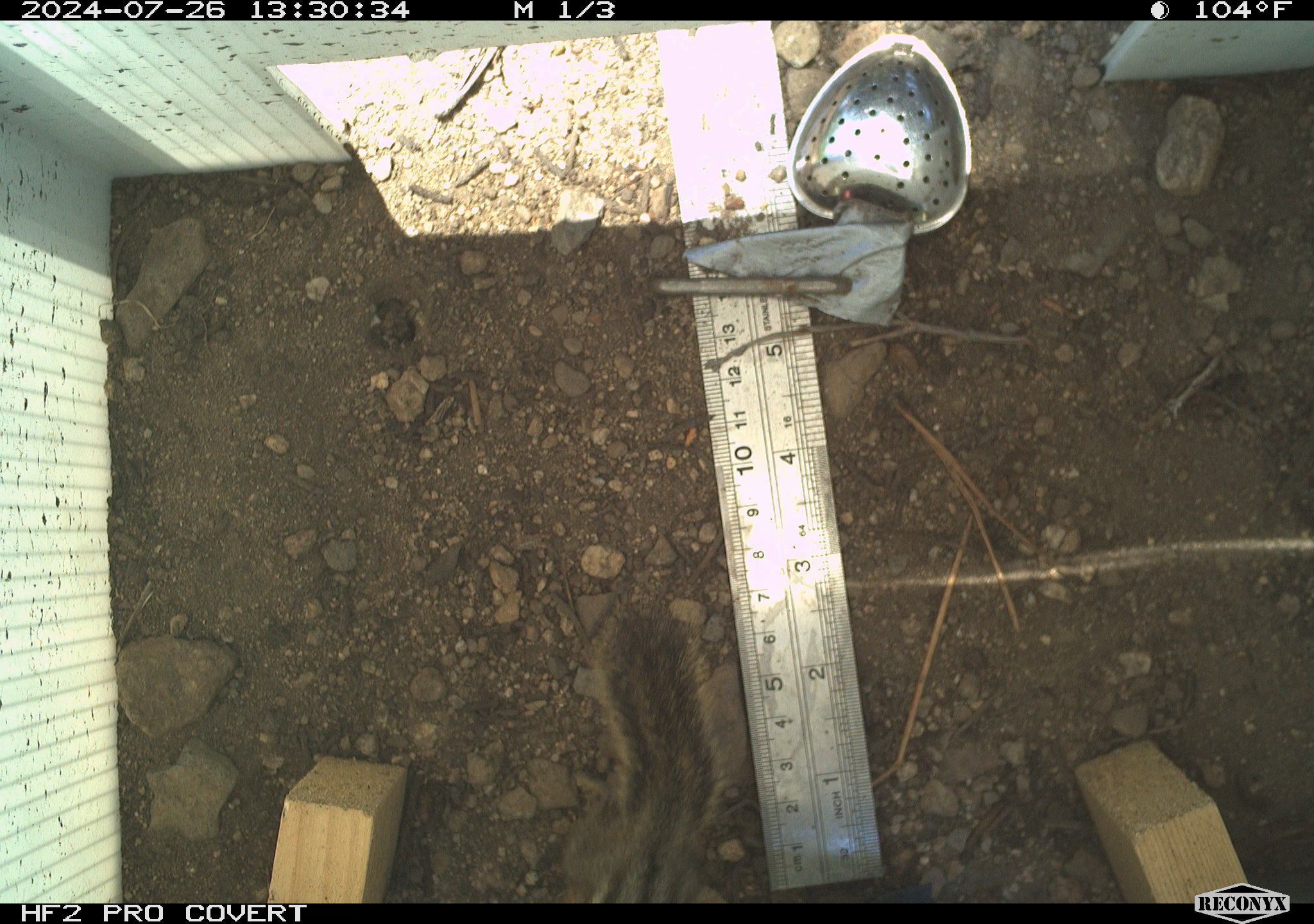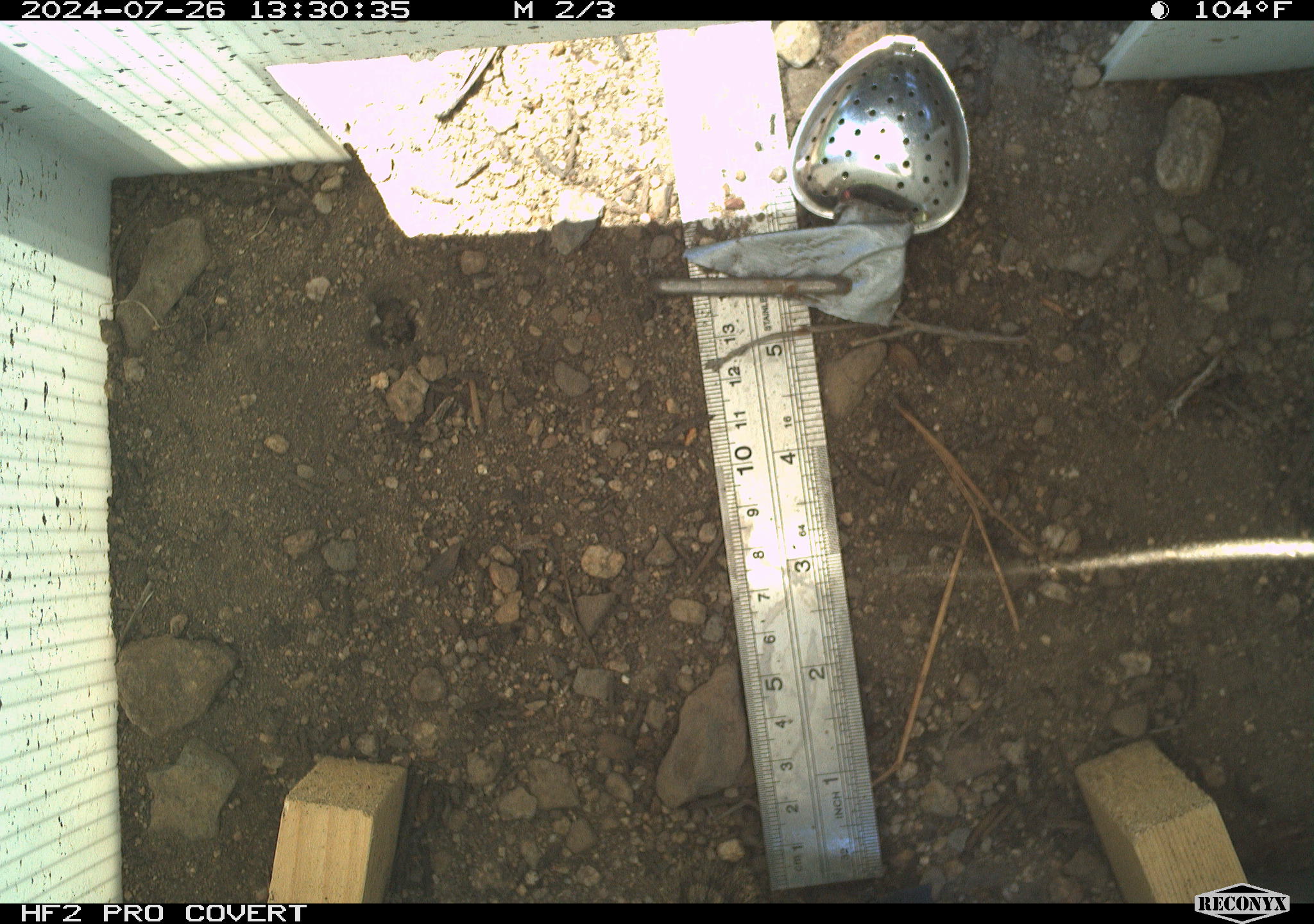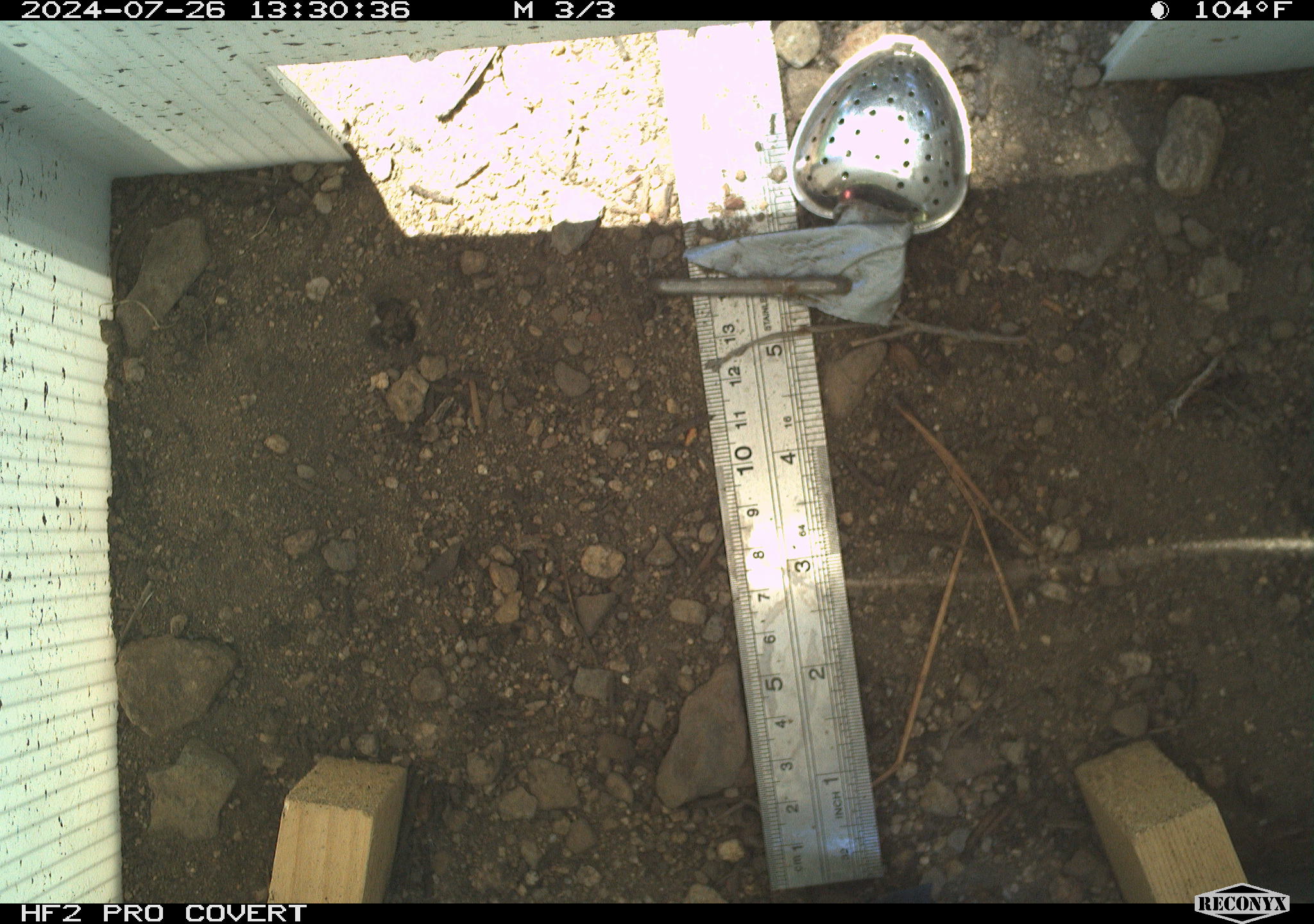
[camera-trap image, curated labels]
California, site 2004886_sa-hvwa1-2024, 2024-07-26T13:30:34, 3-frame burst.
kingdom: Animalia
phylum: Chordata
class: Mammalia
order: Rodentia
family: Sciuridae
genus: Neotamias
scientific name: Neotamias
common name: western chipmunks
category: neotamias species